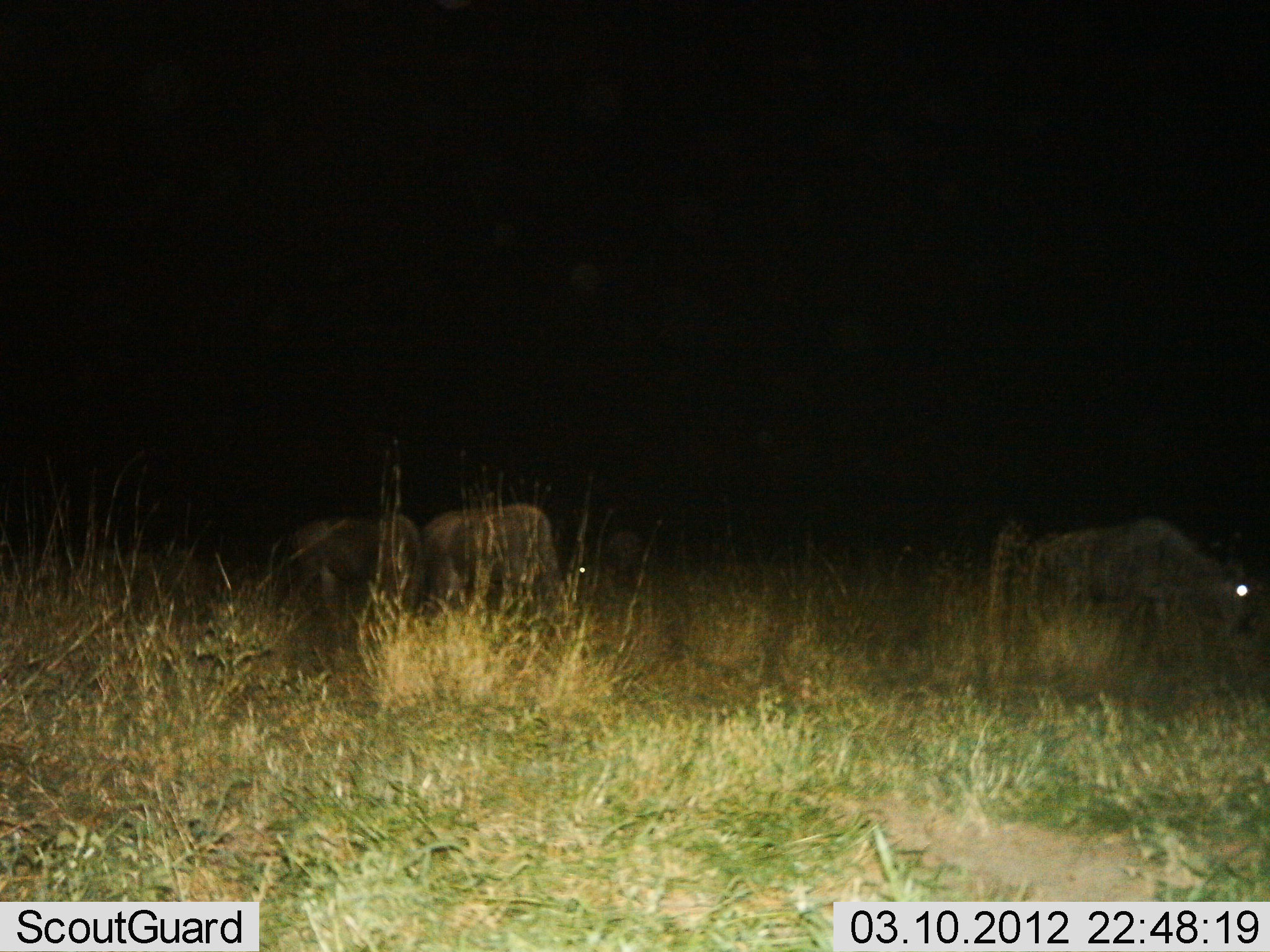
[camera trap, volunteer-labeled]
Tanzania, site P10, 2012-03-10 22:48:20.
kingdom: Animalia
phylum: Chordata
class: Mammalia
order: Artiodactyla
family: Bovidae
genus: Connochaetes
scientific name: Connochaetes taurinus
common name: blue wildebeest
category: wildebeest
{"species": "wildebeest (blue wildebeest) (Connochaetes taurinus)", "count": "3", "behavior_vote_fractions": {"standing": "29%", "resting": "0%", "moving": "4%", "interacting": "0%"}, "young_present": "0%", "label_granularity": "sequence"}